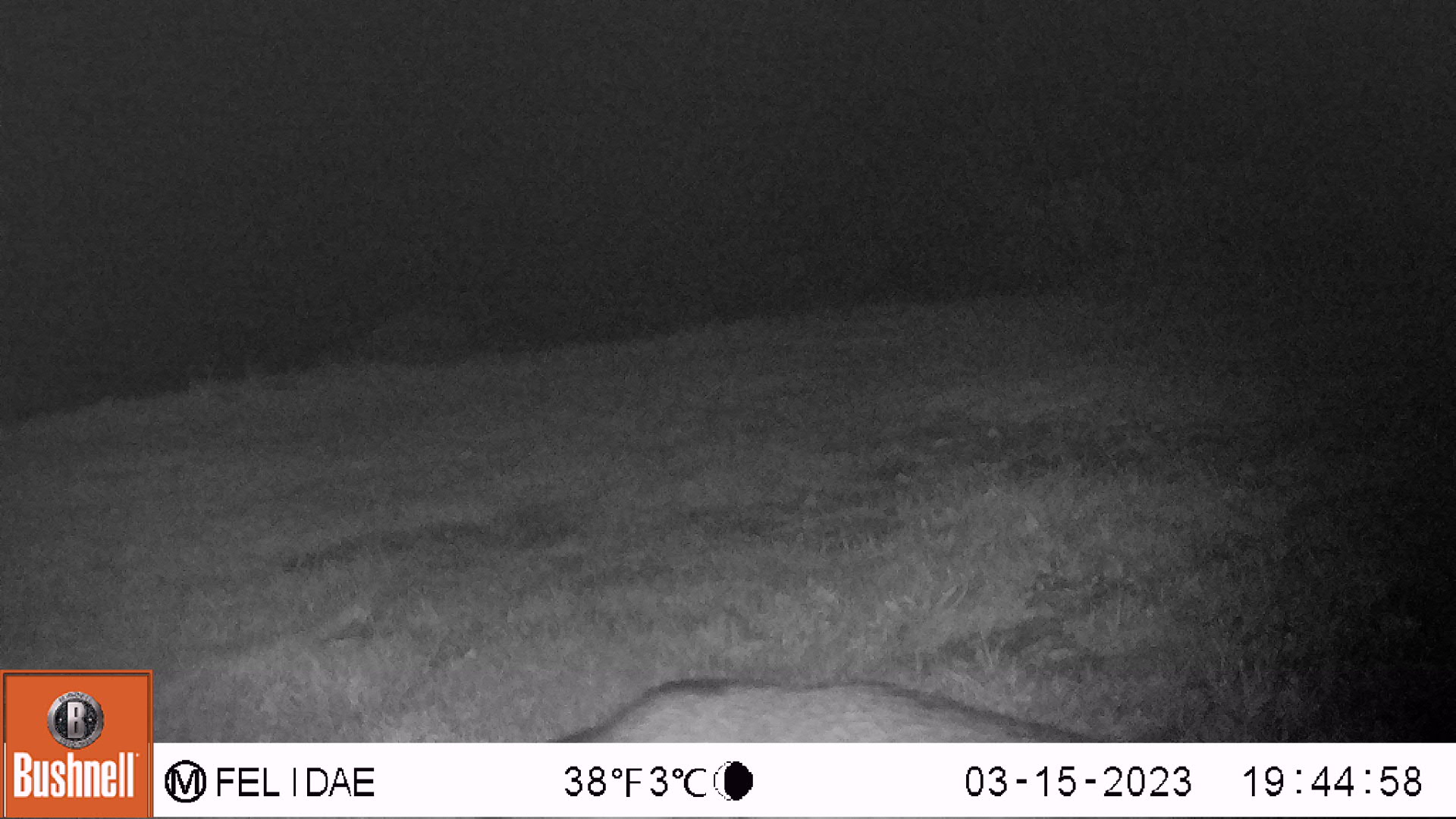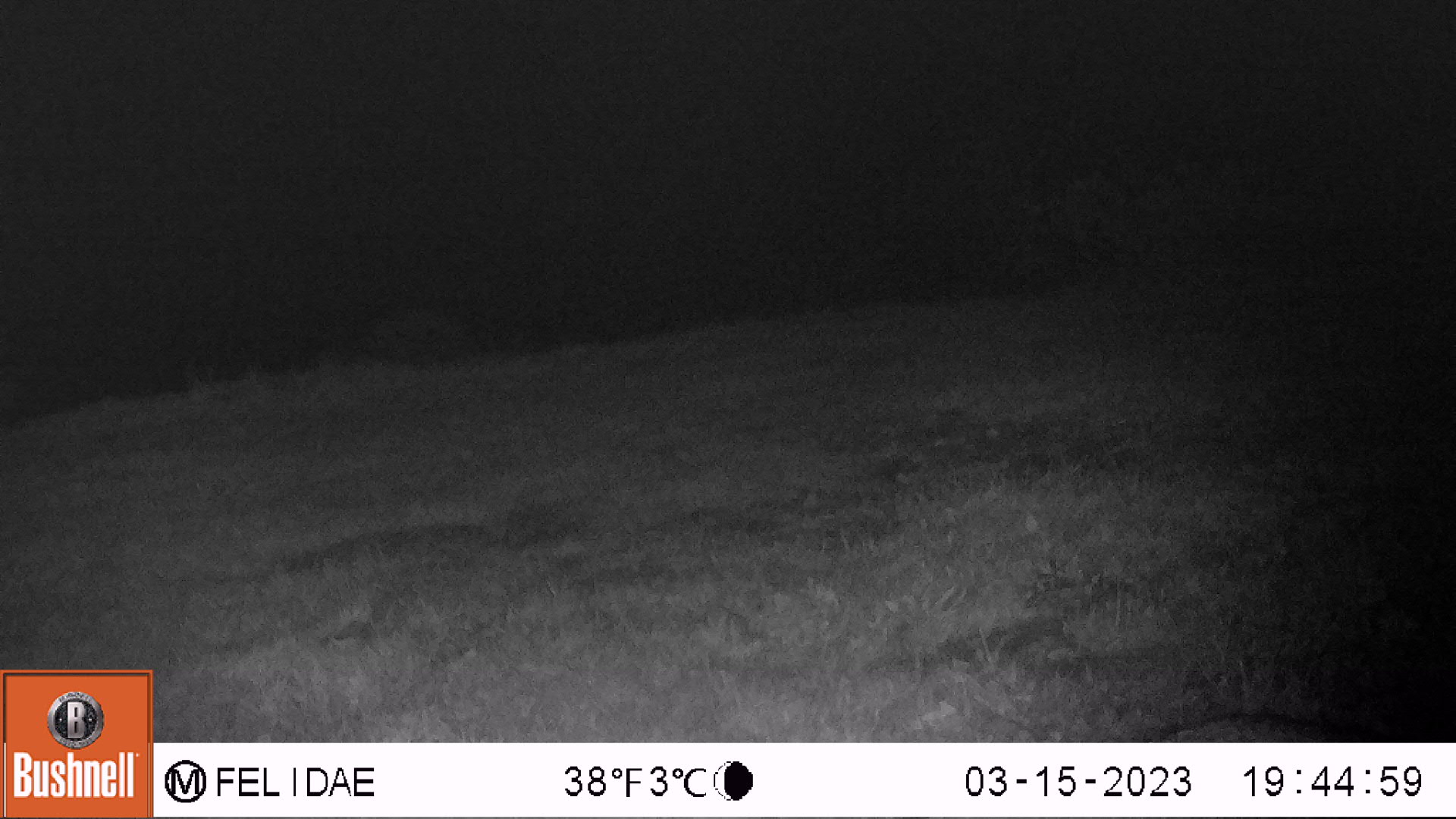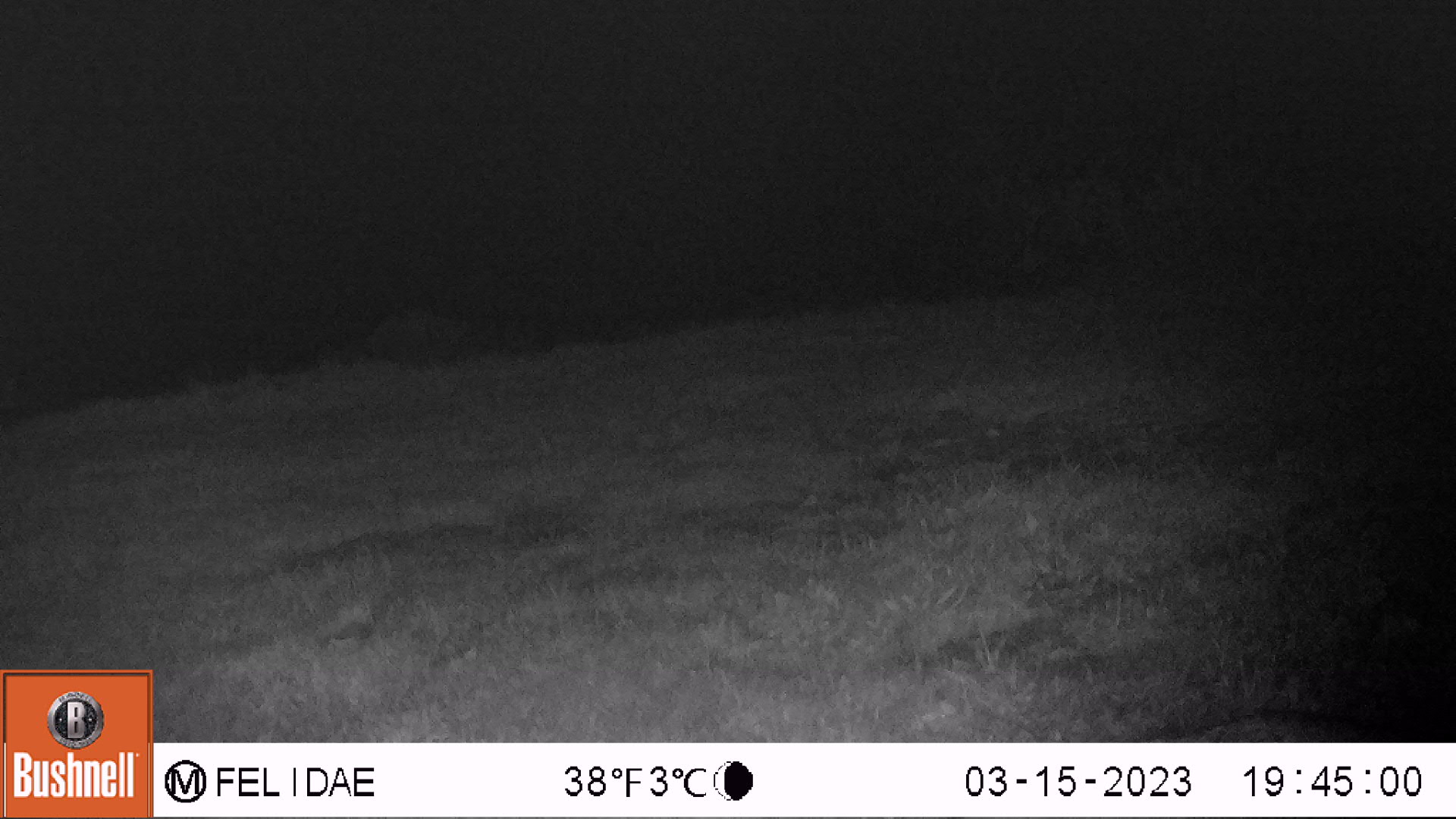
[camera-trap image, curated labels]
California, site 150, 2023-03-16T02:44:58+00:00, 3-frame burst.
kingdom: Animalia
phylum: Chordata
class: Mammalia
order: Carnivora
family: Canidae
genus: Urocyon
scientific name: Urocyon cinereoargenteus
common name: gray fox